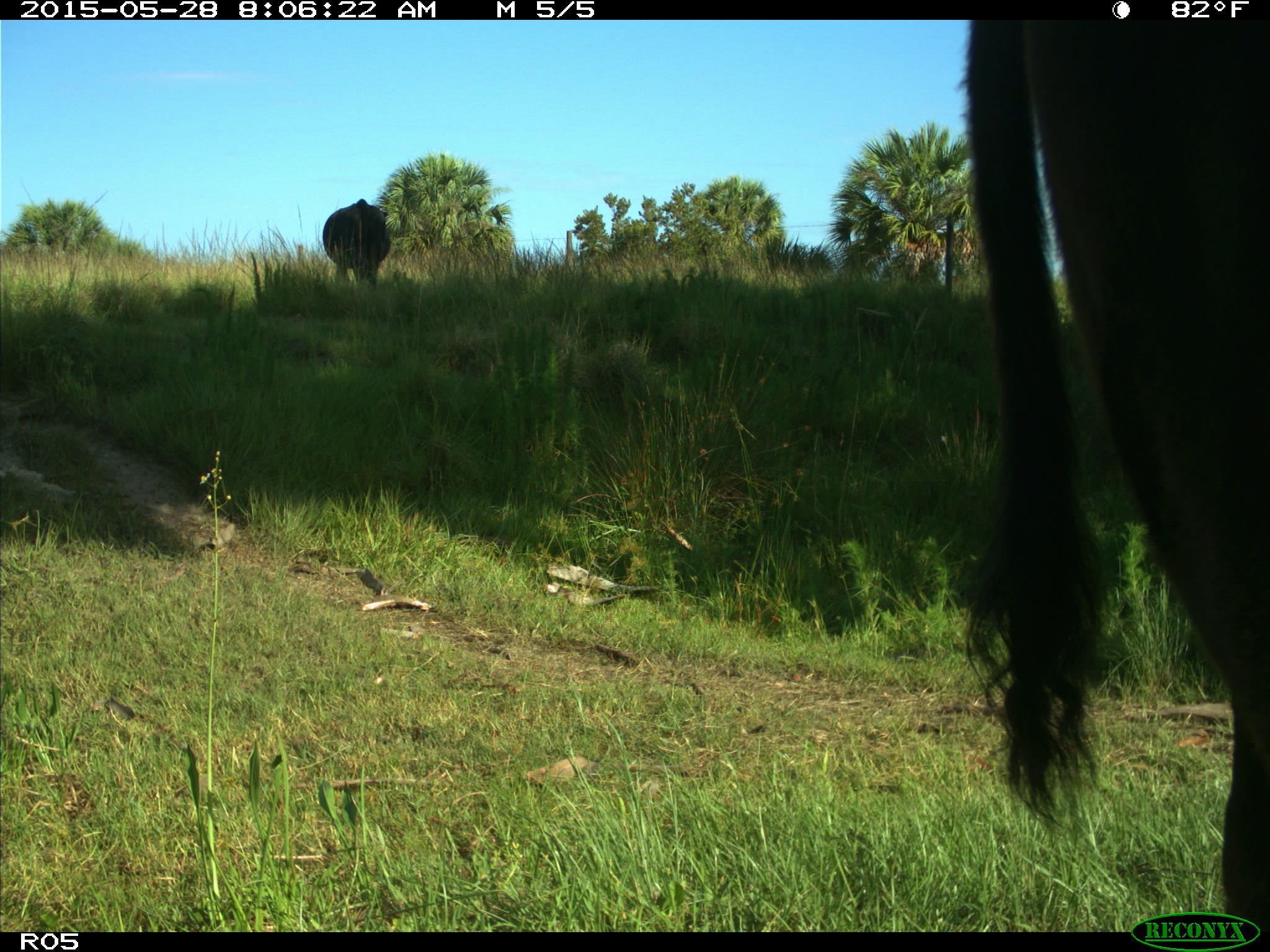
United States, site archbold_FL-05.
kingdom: Animalia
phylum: Chordata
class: Mammalia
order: Artiodactyla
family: Bovidae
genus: Bos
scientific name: Bos taurus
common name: domestic cow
Bos taurus (domestic cow).